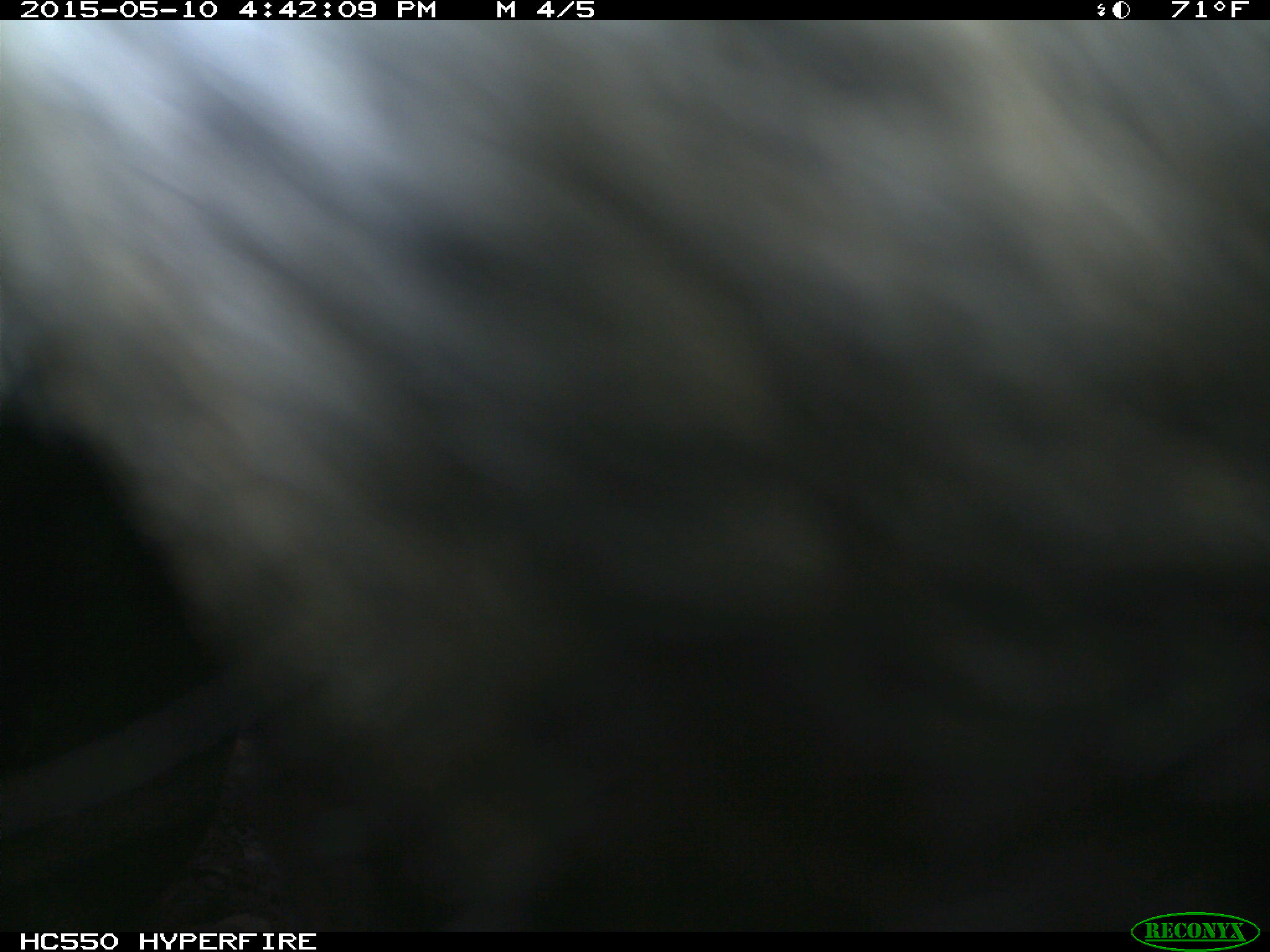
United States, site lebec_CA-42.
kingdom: Animalia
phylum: Chordata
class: Mammalia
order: Artiodactyla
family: Bovidae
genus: Bos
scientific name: Bos taurus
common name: domestic cow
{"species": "Bos taurus (domestic cow)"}